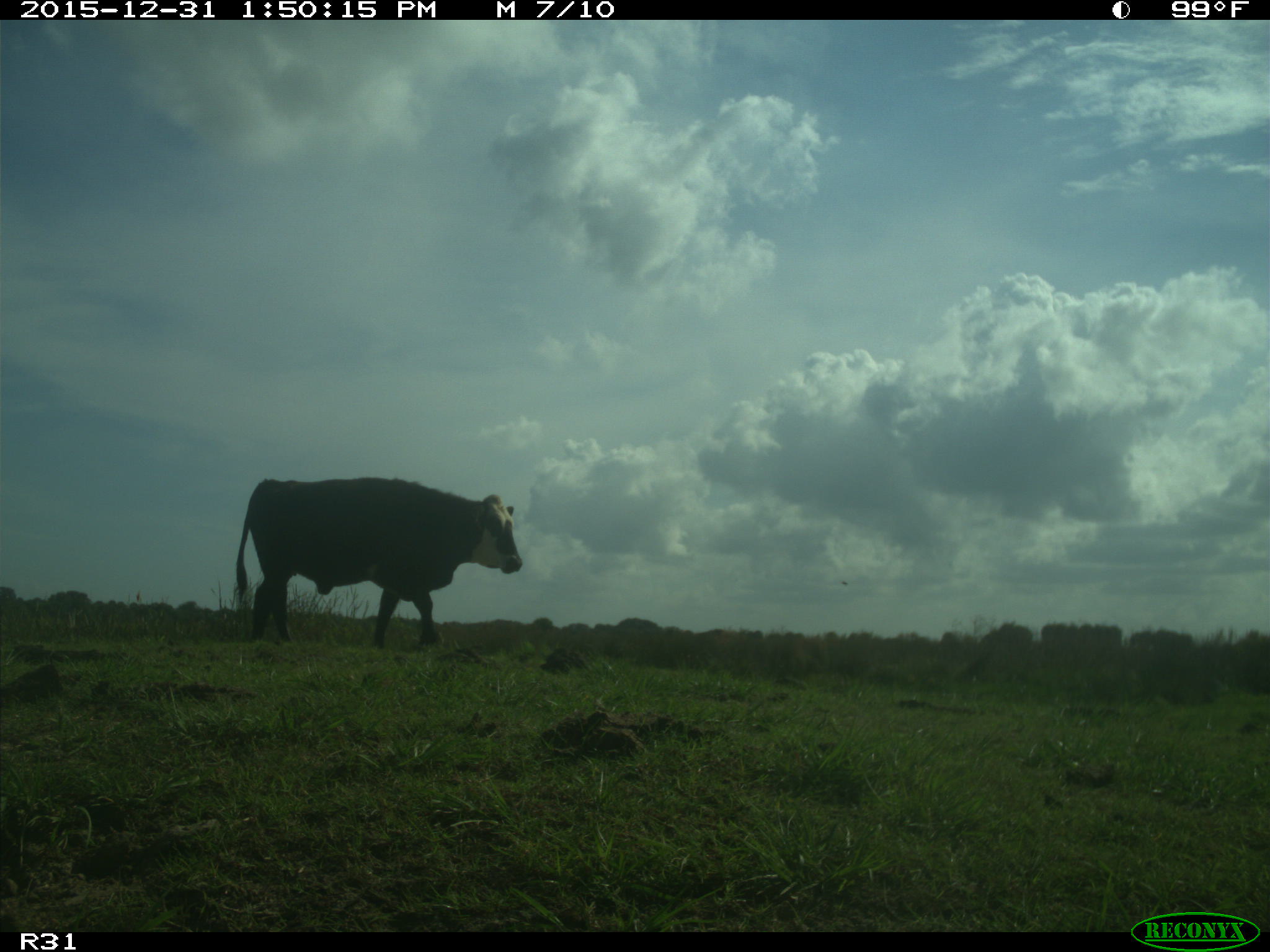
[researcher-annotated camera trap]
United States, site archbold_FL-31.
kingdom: Animalia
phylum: Chordata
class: Mammalia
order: Artiodactyla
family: Bovidae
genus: Bos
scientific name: Bos taurus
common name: domestic cow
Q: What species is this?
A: Bos taurus (domestic cow).